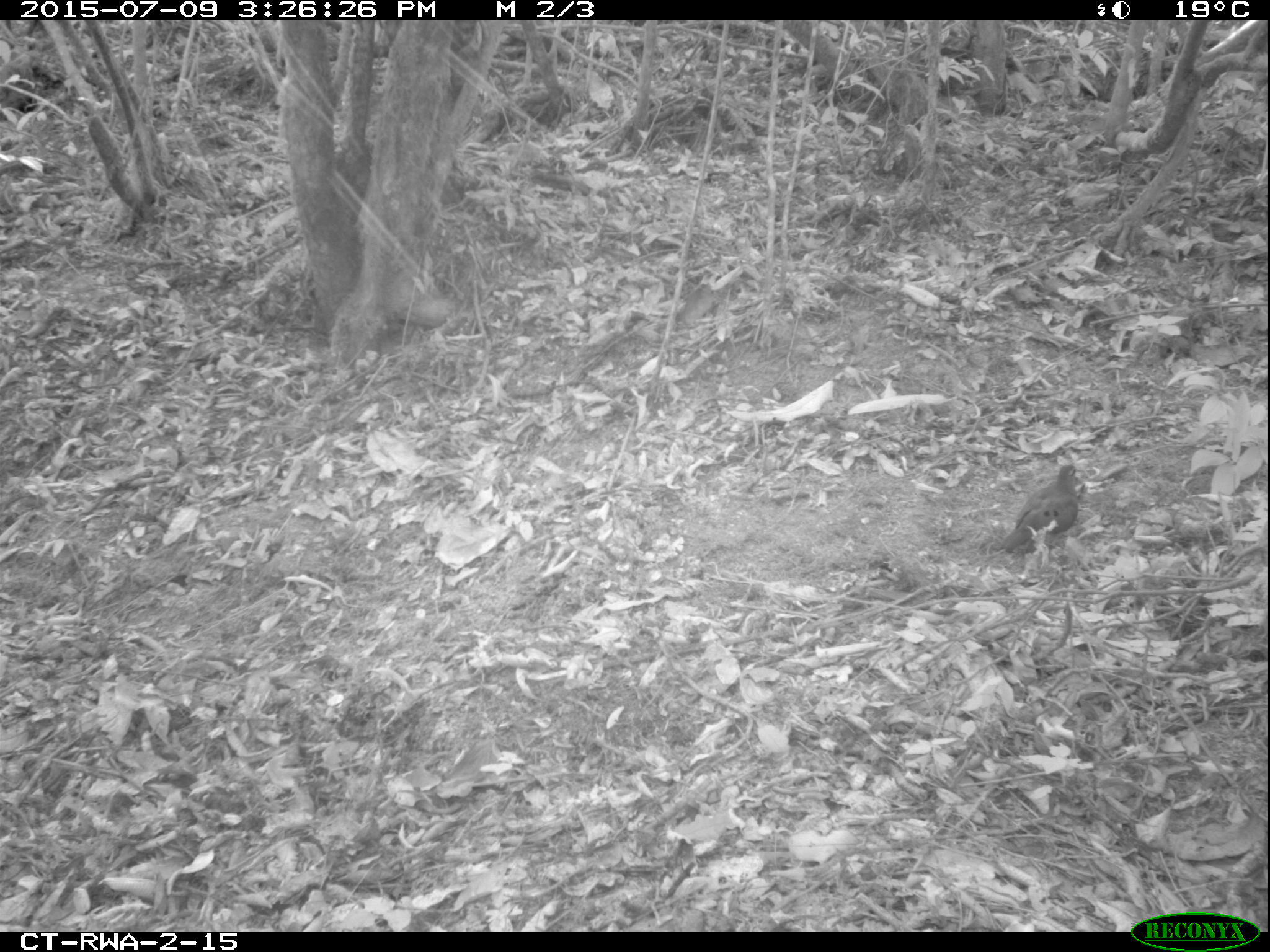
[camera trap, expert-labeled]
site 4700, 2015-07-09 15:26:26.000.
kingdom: Animalia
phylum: Chordata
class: Aves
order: Columbiformes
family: Columbidae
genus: Turtur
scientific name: Turtur tympanistria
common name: tambourine dove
Turtur tympanistria (tambourine dove), count 1.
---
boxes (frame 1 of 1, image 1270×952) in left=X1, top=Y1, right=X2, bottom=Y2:
turtur tympanistria: left=995, top=462, right=1087, bottom=559